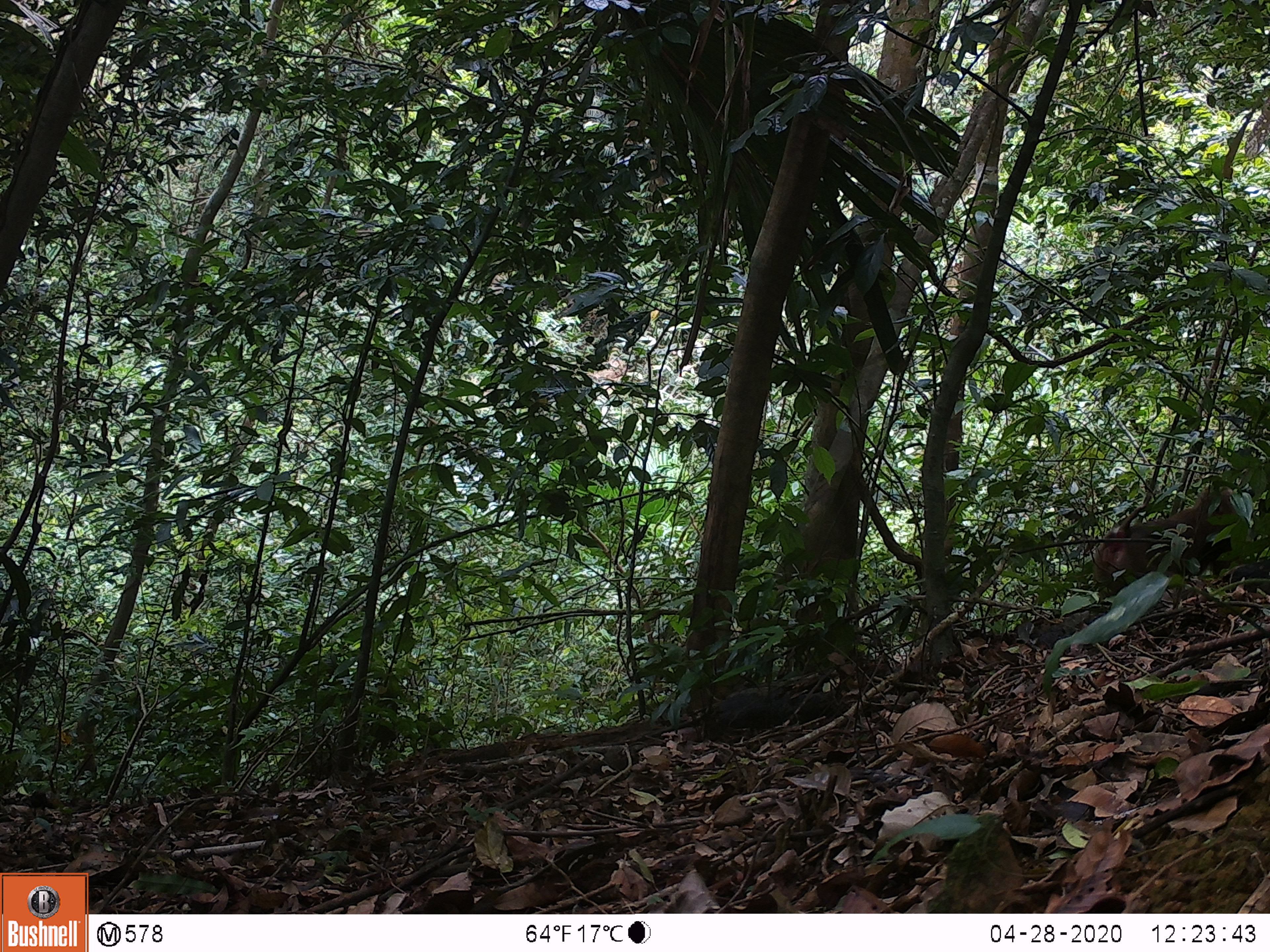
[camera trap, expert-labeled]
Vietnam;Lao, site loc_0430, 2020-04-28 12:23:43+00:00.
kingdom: Animalia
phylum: Chordata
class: Mammalia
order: Primates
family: Cercopithecidae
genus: Macaca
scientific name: Macaca nemestrina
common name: pig-tailed macaque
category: pig tailed macaque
Pig tailed macaque (pig-tailed macaque) (Macaca nemestrina). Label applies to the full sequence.